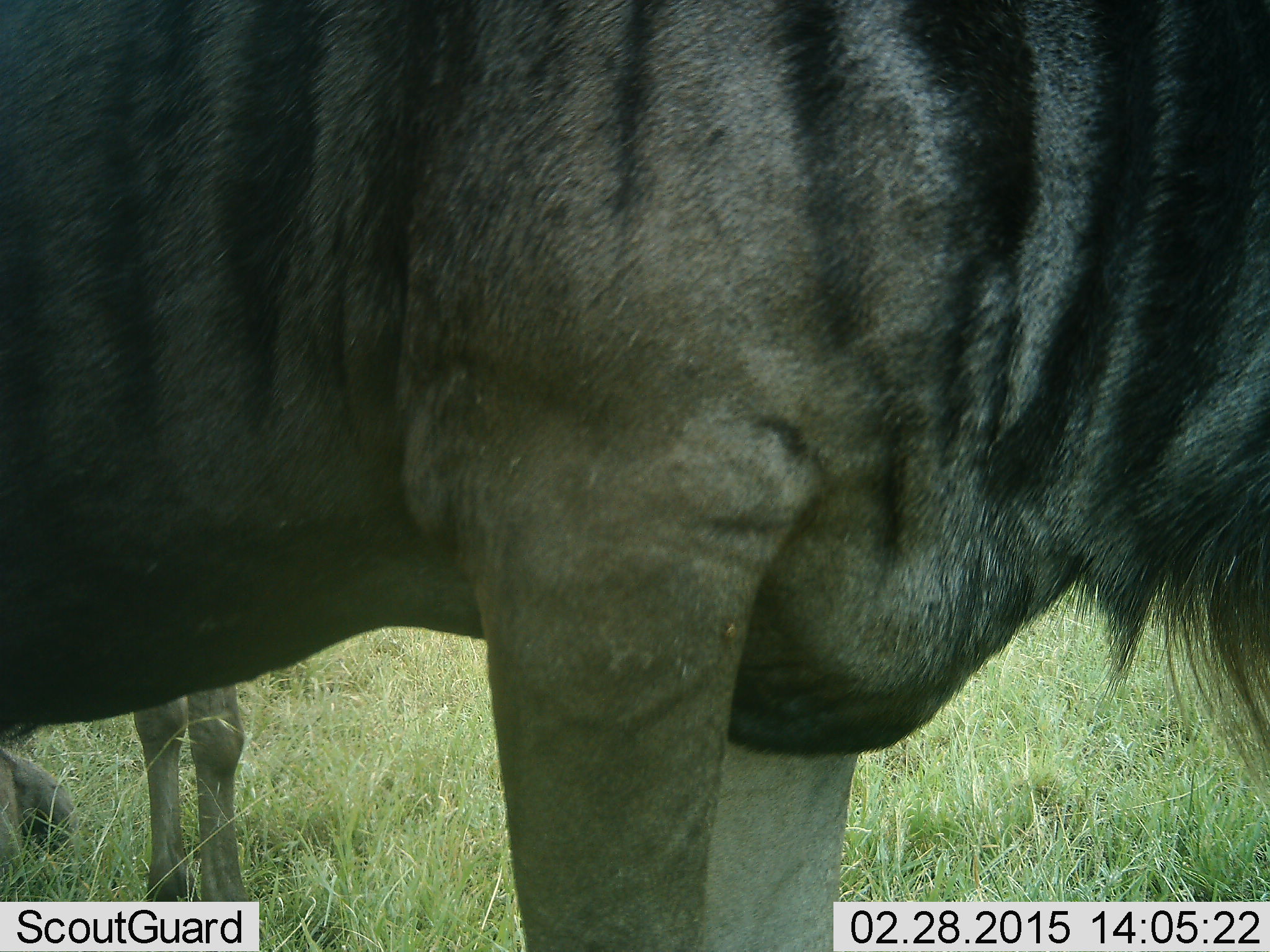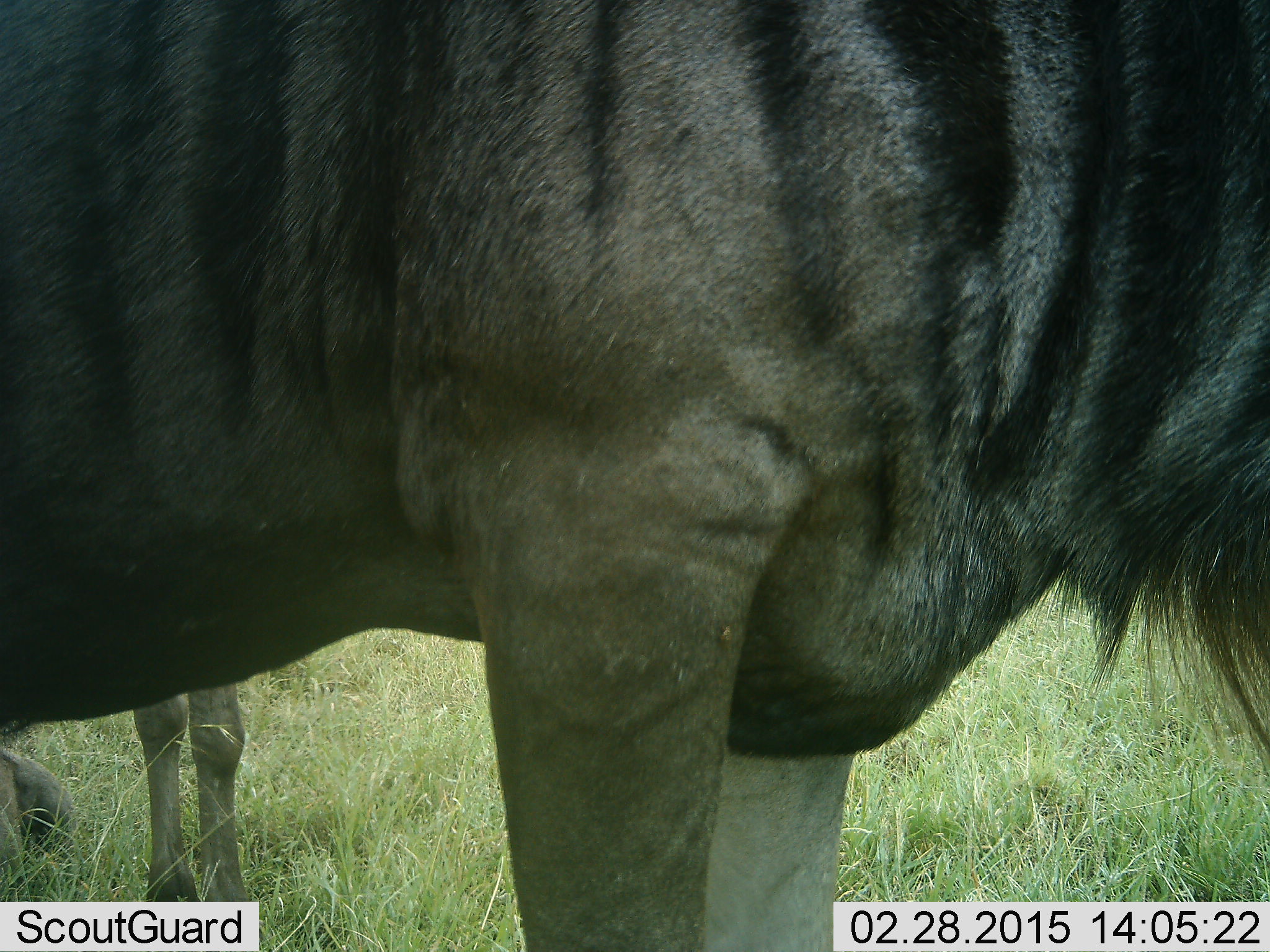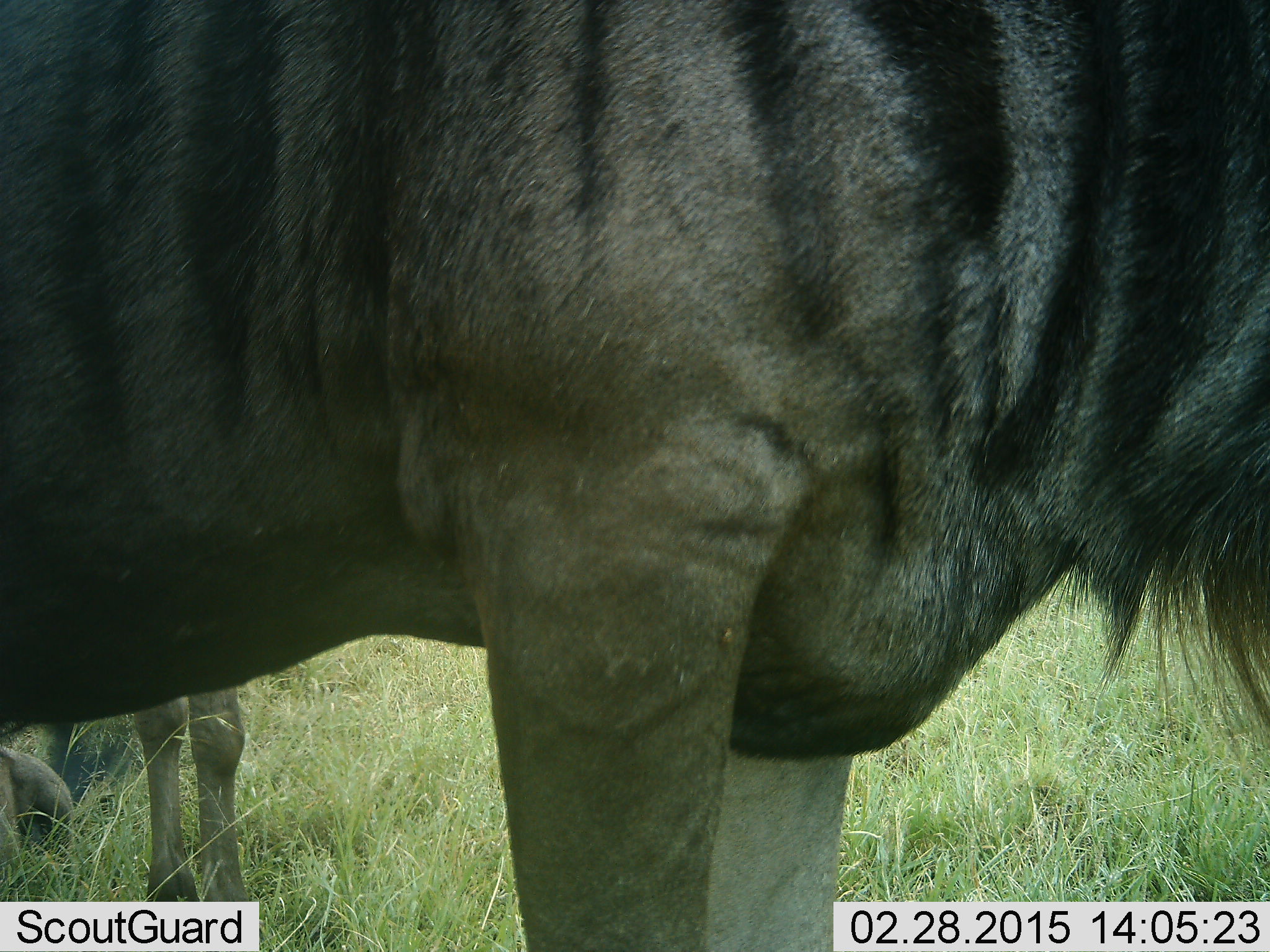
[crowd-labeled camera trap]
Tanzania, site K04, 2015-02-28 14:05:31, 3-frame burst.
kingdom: Animalia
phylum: Chordata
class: Mammalia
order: Artiodactyla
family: Bovidae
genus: Connochaetes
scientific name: Connochaetes taurinus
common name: blue wildebeest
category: wildebeest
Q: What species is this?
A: Wildebeest (blue wildebeest) (Connochaetes taurinus).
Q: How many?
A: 2.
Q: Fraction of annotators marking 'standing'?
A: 100%.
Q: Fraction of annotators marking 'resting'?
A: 20%.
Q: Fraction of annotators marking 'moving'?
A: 0%.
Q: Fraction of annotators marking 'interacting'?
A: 0%.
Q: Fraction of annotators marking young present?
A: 0%.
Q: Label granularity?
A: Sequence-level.